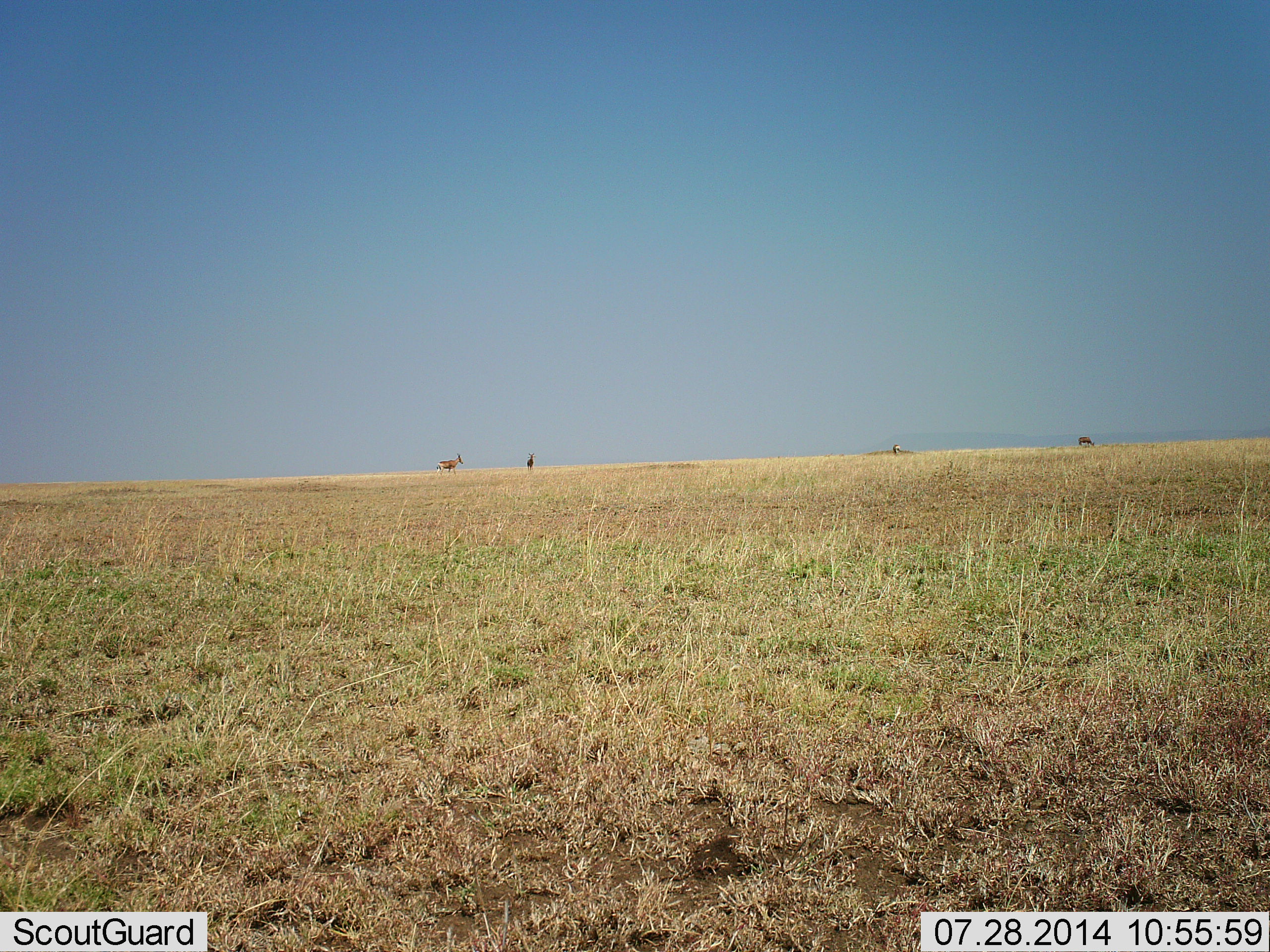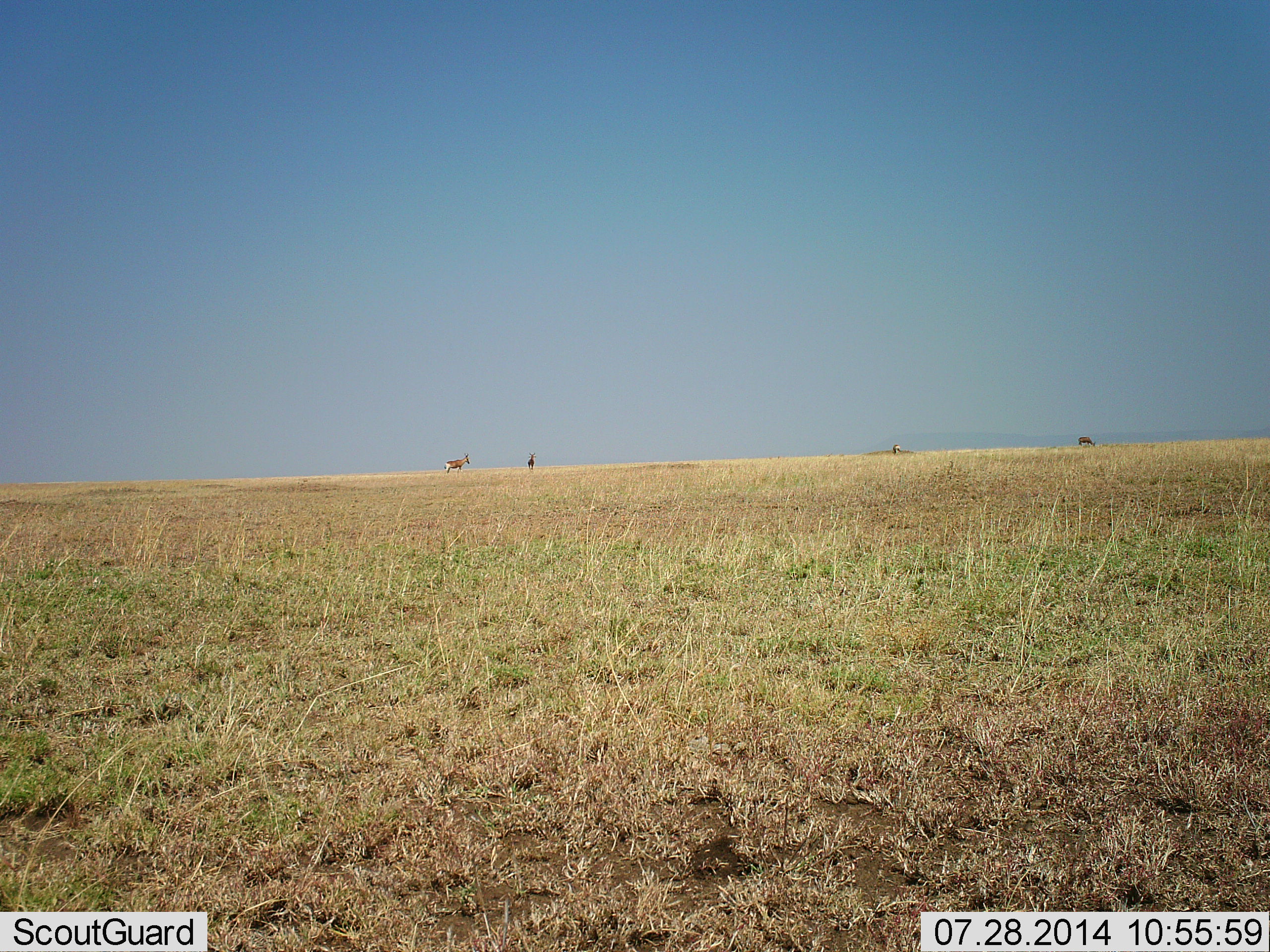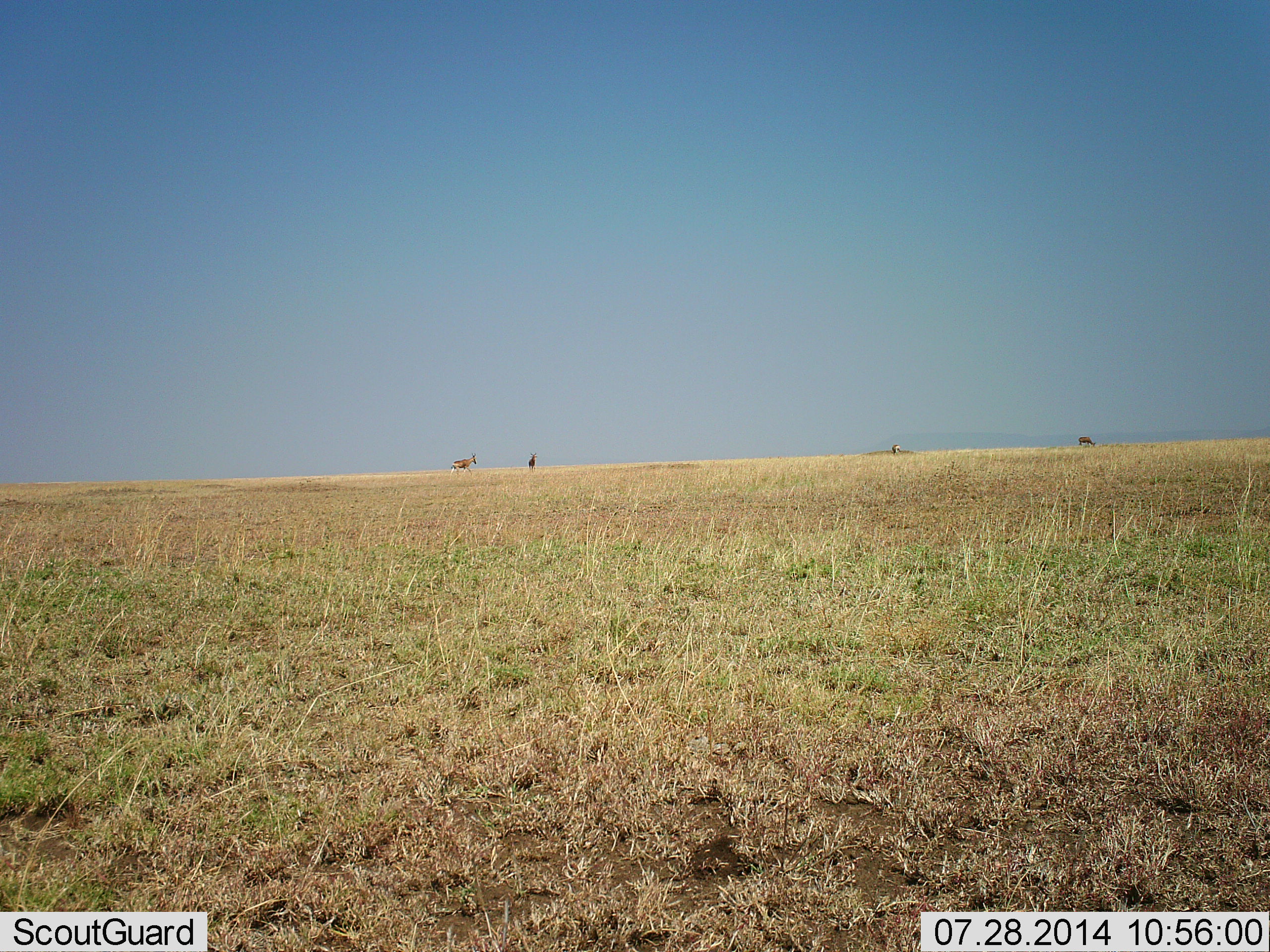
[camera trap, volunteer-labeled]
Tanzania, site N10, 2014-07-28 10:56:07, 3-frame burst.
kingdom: Animalia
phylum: Chordata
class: Mammalia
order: Artiodactyla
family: Bovidae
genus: Eudorcas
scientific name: Eudorcas thomsonii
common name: thomson's gazelle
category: gazellethomsons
Gazellethomsons (thomson's gazelle) (Eudorcas thomsonii), count 3. Behavior (volunteer vote fractions): standing 60%, resting 0%, moving 60%, interacting 0%. Young present (vote fraction): 0%. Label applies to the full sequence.